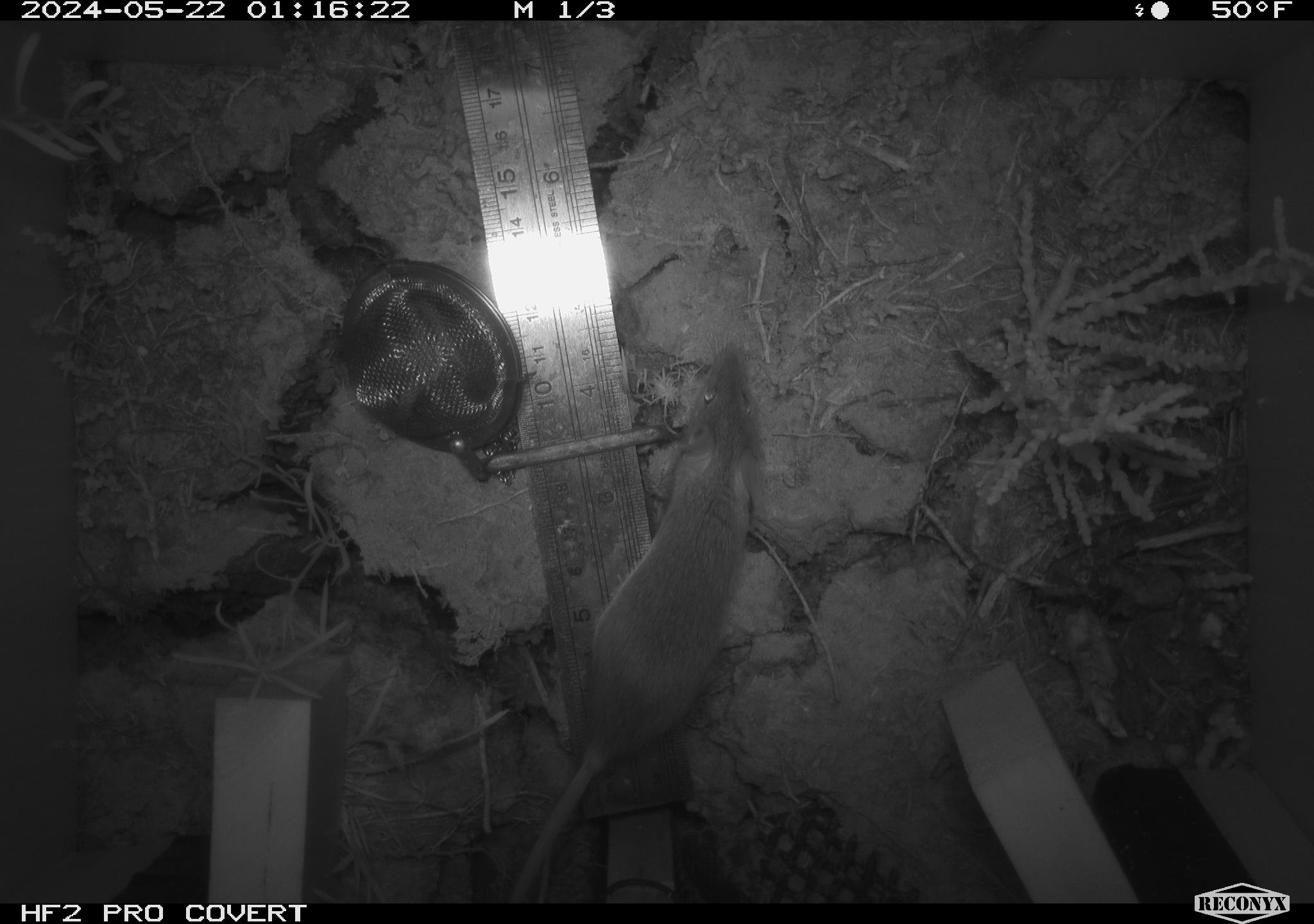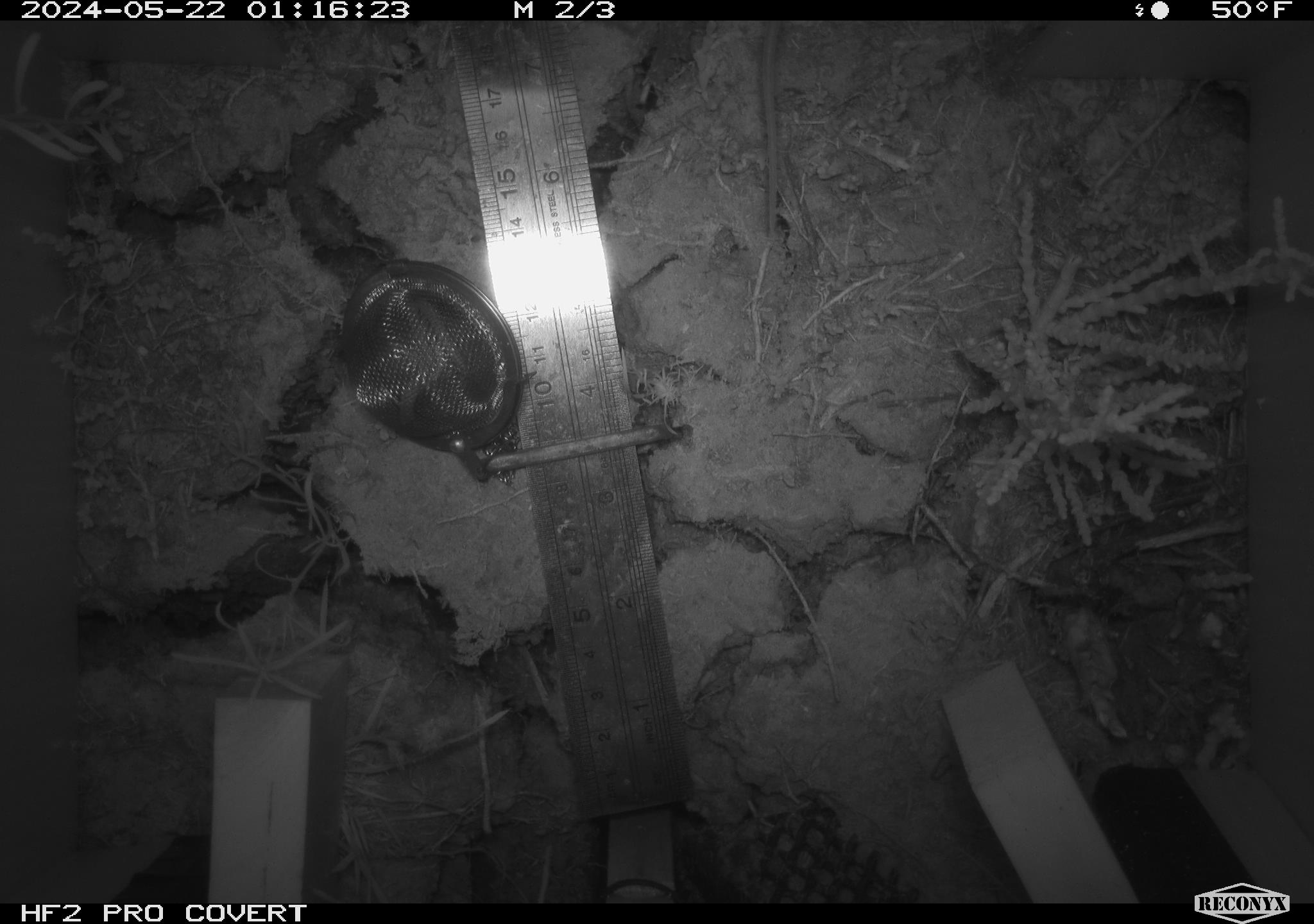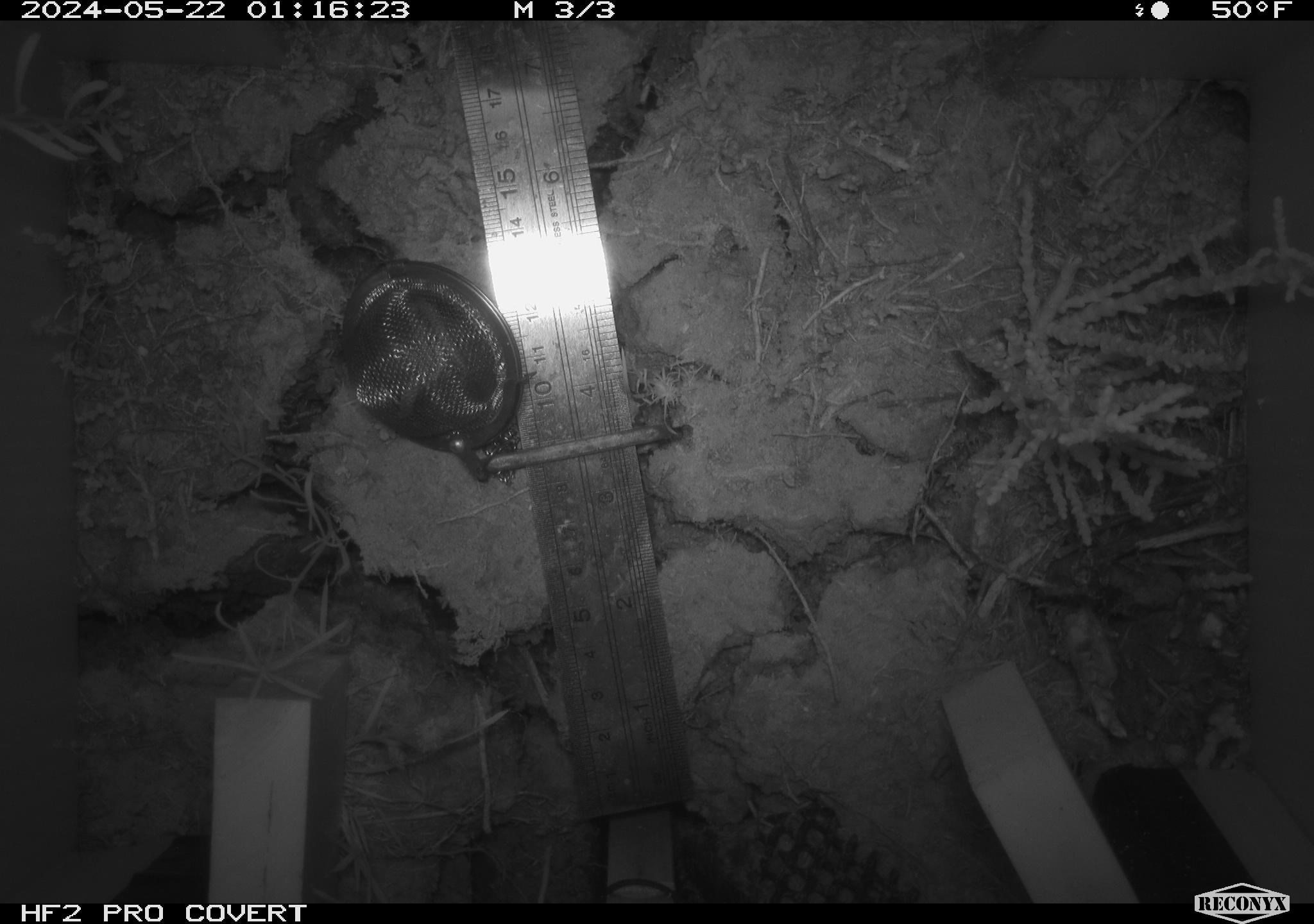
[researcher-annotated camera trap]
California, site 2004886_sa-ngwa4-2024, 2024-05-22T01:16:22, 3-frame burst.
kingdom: Animalia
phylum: Chordata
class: Mammalia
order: Rodentia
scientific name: Rodentia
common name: mouse species